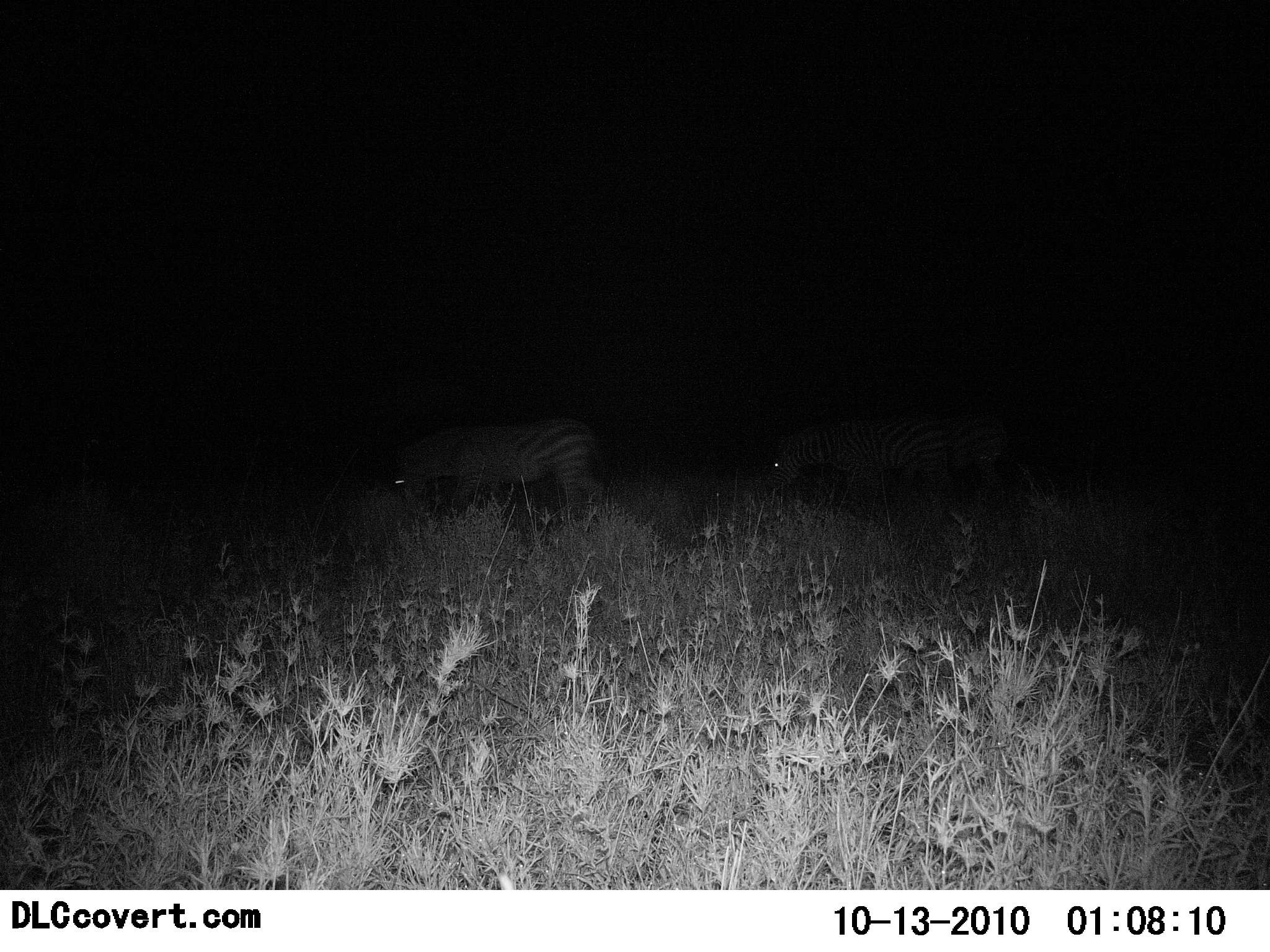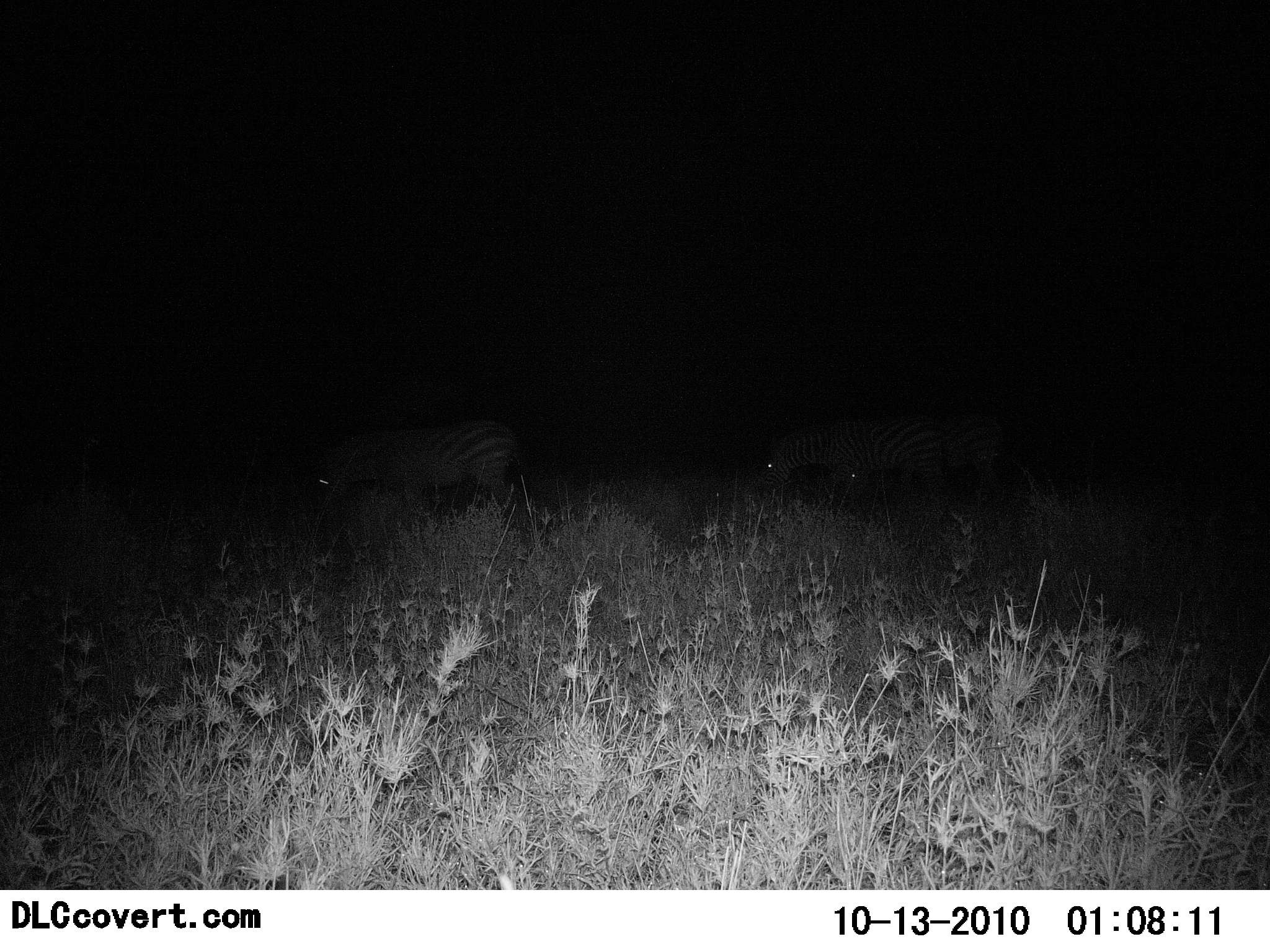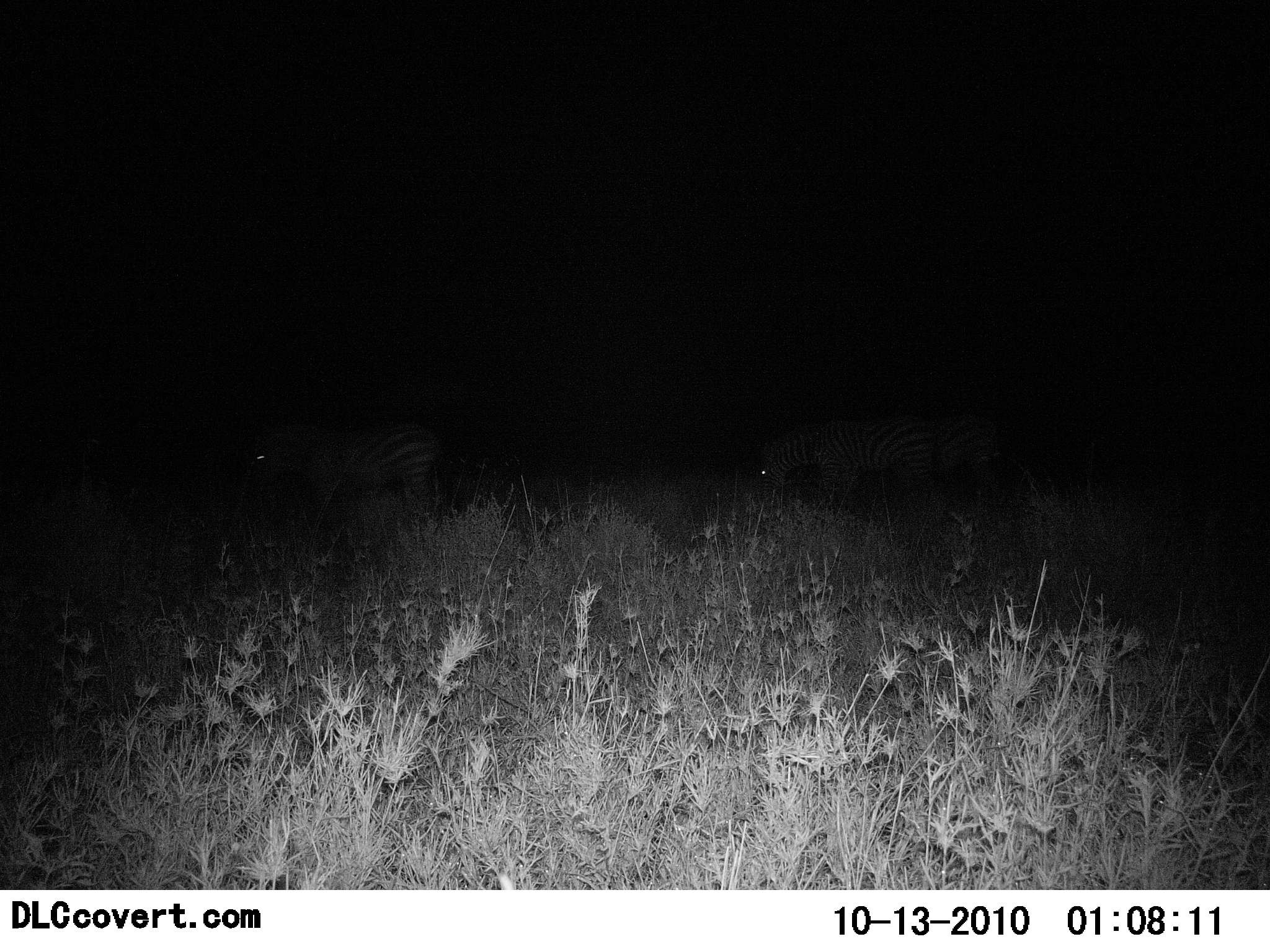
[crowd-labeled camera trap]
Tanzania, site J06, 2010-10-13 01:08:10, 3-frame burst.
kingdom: Animalia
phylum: Chordata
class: Mammalia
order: Perissodactyla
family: Equidae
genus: Equus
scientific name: Equus quagga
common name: plains zebra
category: zebra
Zebra (plains zebra) (Equus quagga), count 3. Behavior (volunteer vote fractions): standing 18%, resting 0%, moving 82%, interacting 0%. Young present (vote fraction): 0%. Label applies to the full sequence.